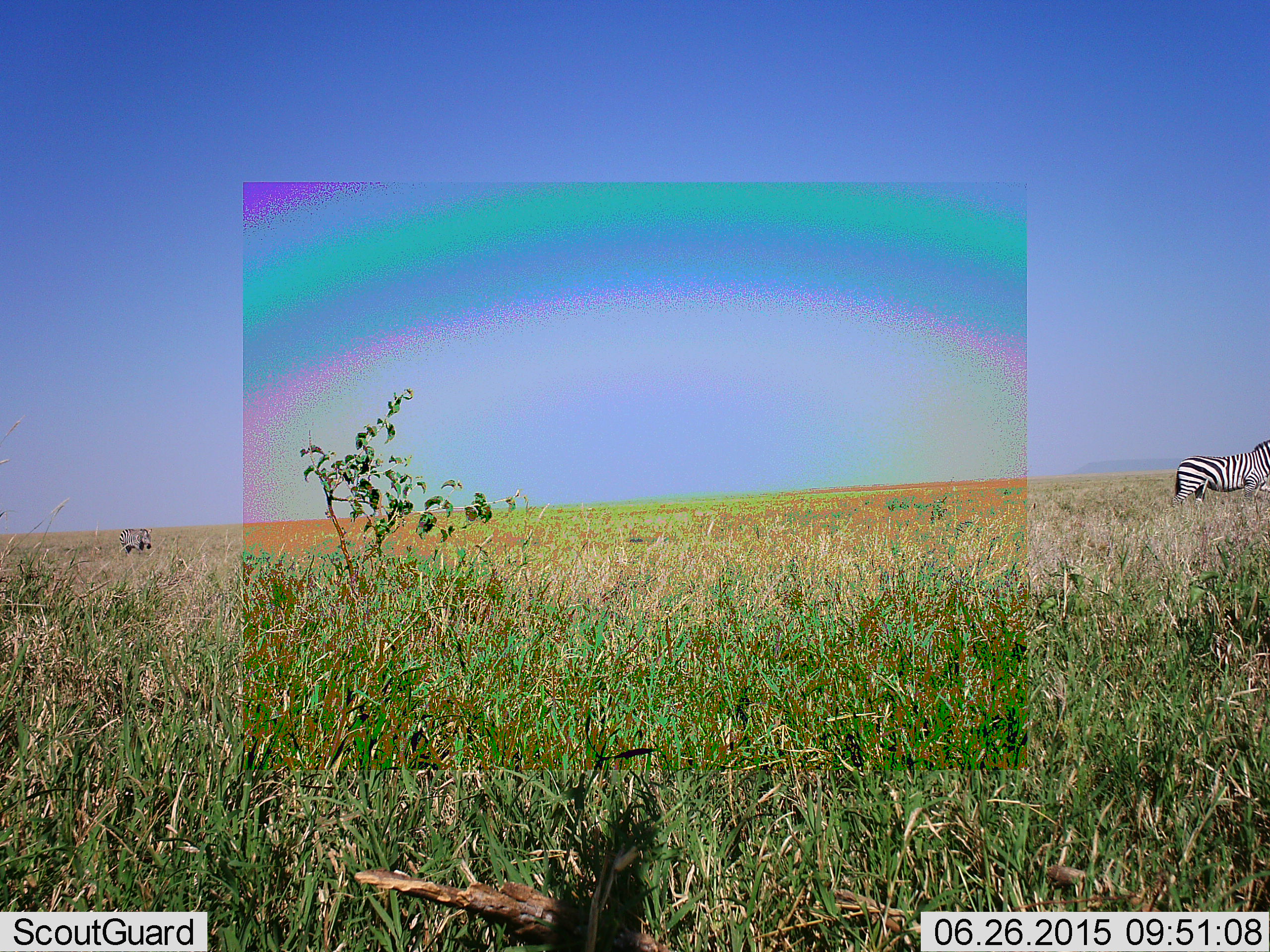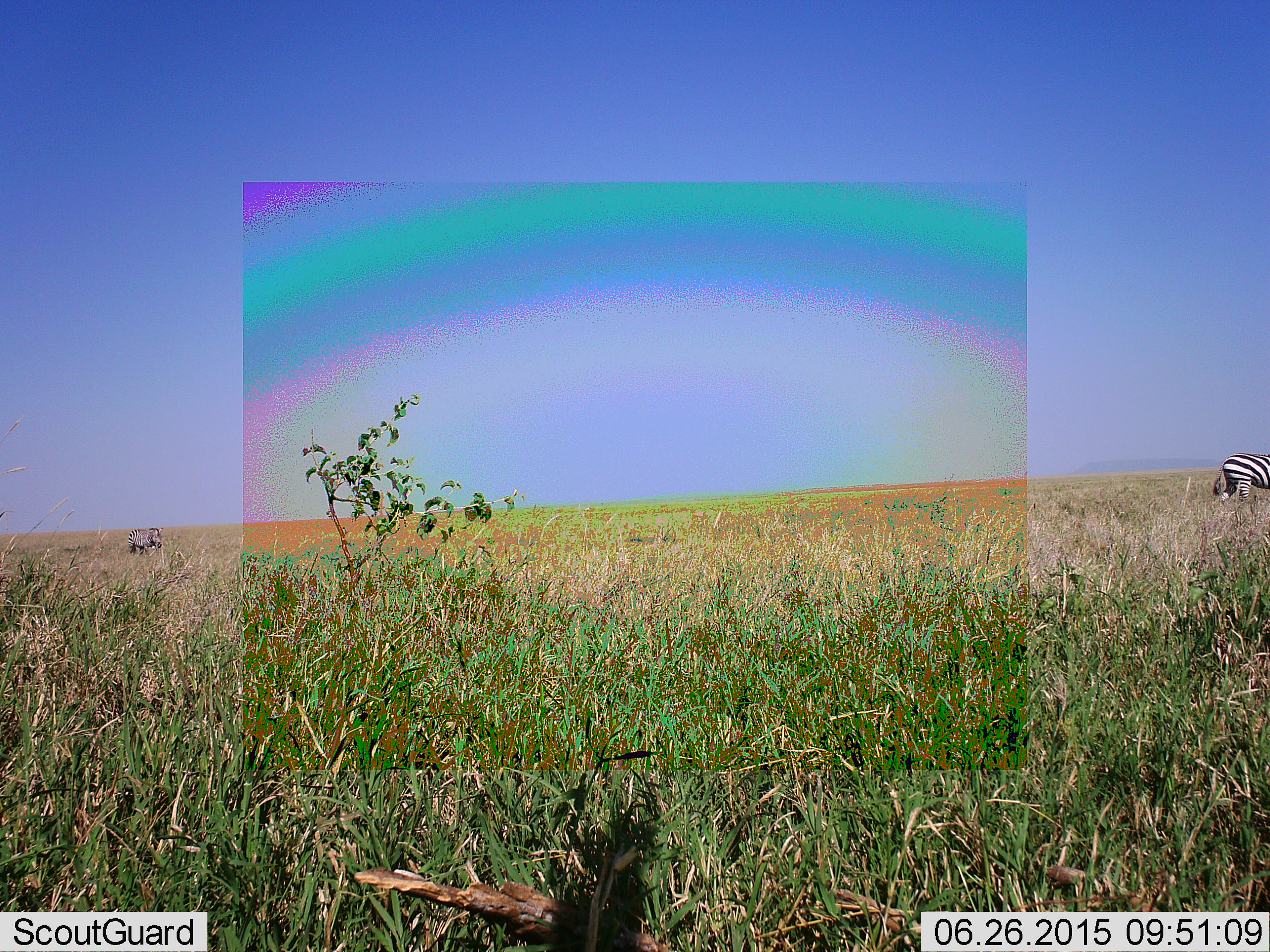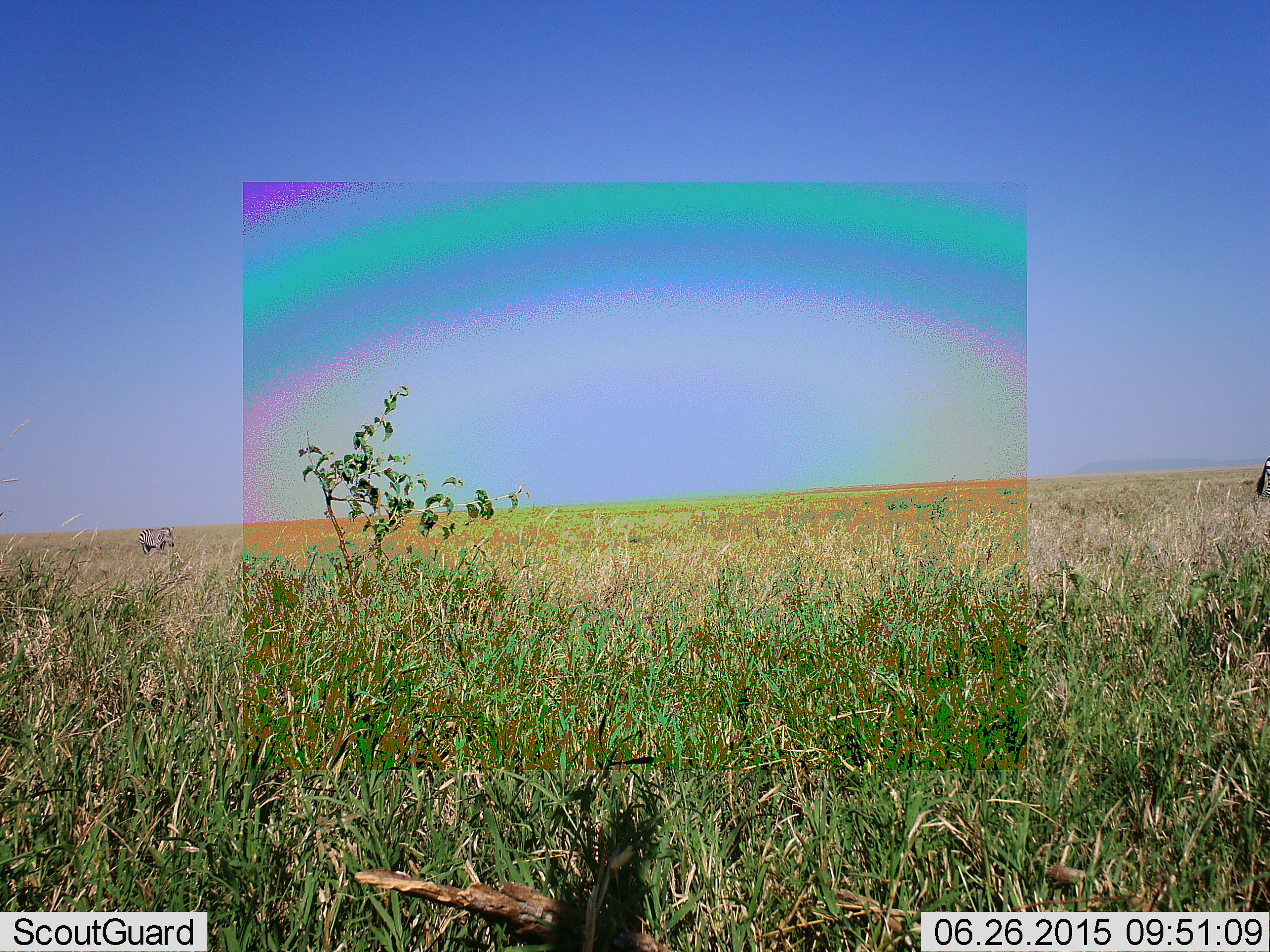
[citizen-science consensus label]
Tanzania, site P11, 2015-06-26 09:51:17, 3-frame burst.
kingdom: Animalia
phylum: Chordata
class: Mammalia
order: Perissodactyla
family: Equidae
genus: Equus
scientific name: Equus quagga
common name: plains zebra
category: zebra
Zebra (plains zebra) (Equus quagga), count 2. Behavior (volunteer vote fractions): standing 27%, resting 0%, moving 82%, interacting 0%. Young present (vote fraction): 0%. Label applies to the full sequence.